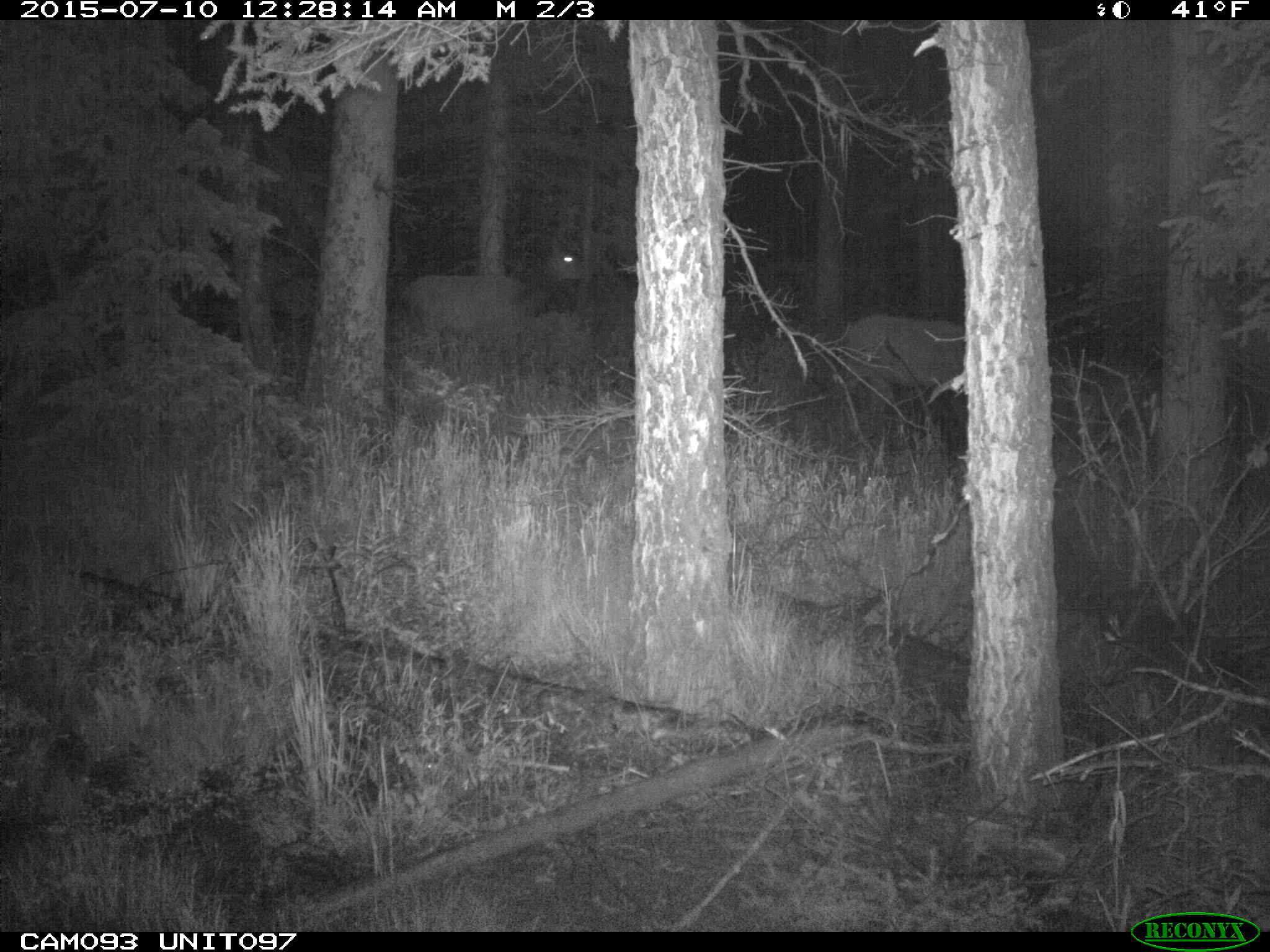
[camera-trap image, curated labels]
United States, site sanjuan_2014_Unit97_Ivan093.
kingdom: Animalia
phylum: Chordata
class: Mammalia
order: Artiodactyla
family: Cervidae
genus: Cervus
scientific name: Cervus elaphus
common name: red deer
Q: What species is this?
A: Cervus elaphus (red deer).